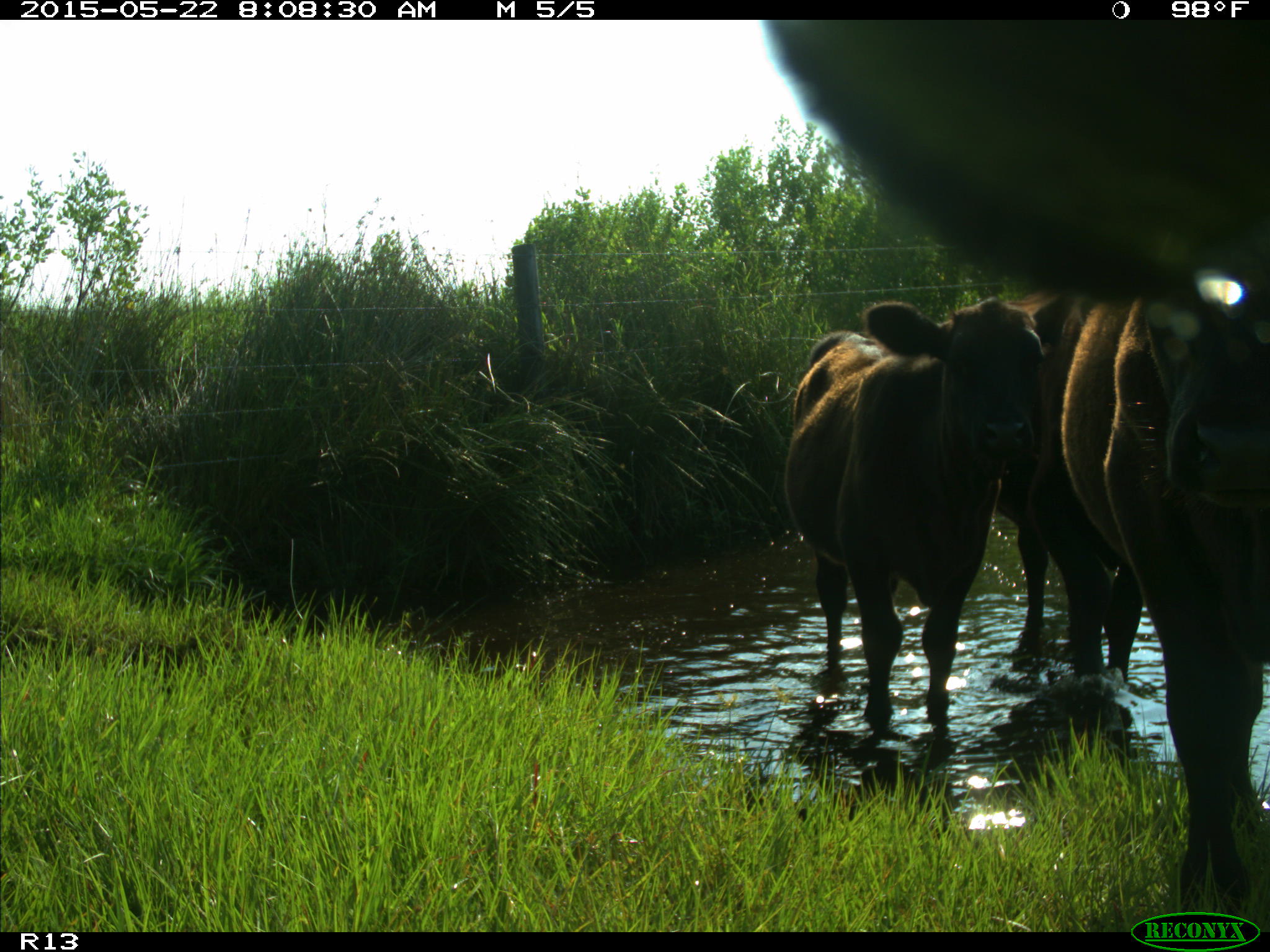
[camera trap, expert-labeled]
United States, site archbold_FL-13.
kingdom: Animalia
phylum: Chordata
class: Mammalia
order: Artiodactyla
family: Bovidae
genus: Bos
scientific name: Bos taurus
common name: domestic cow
Bos taurus (domestic cow).